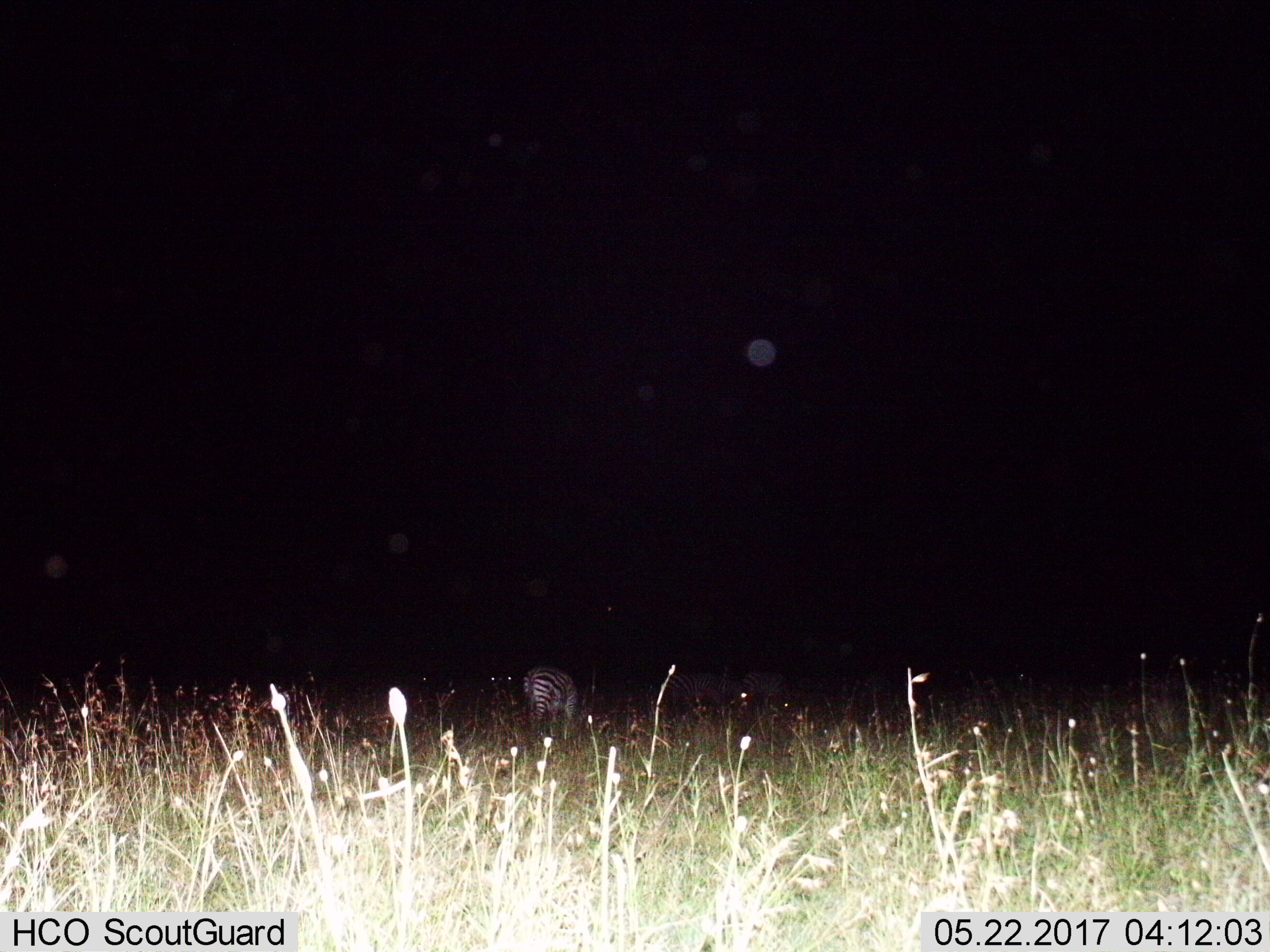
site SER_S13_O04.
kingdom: Animalia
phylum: Chordata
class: Mammalia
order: Perissodactyla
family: Equidae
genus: Equus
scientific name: Equus quagga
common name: plains zebra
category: zebraplains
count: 1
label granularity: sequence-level